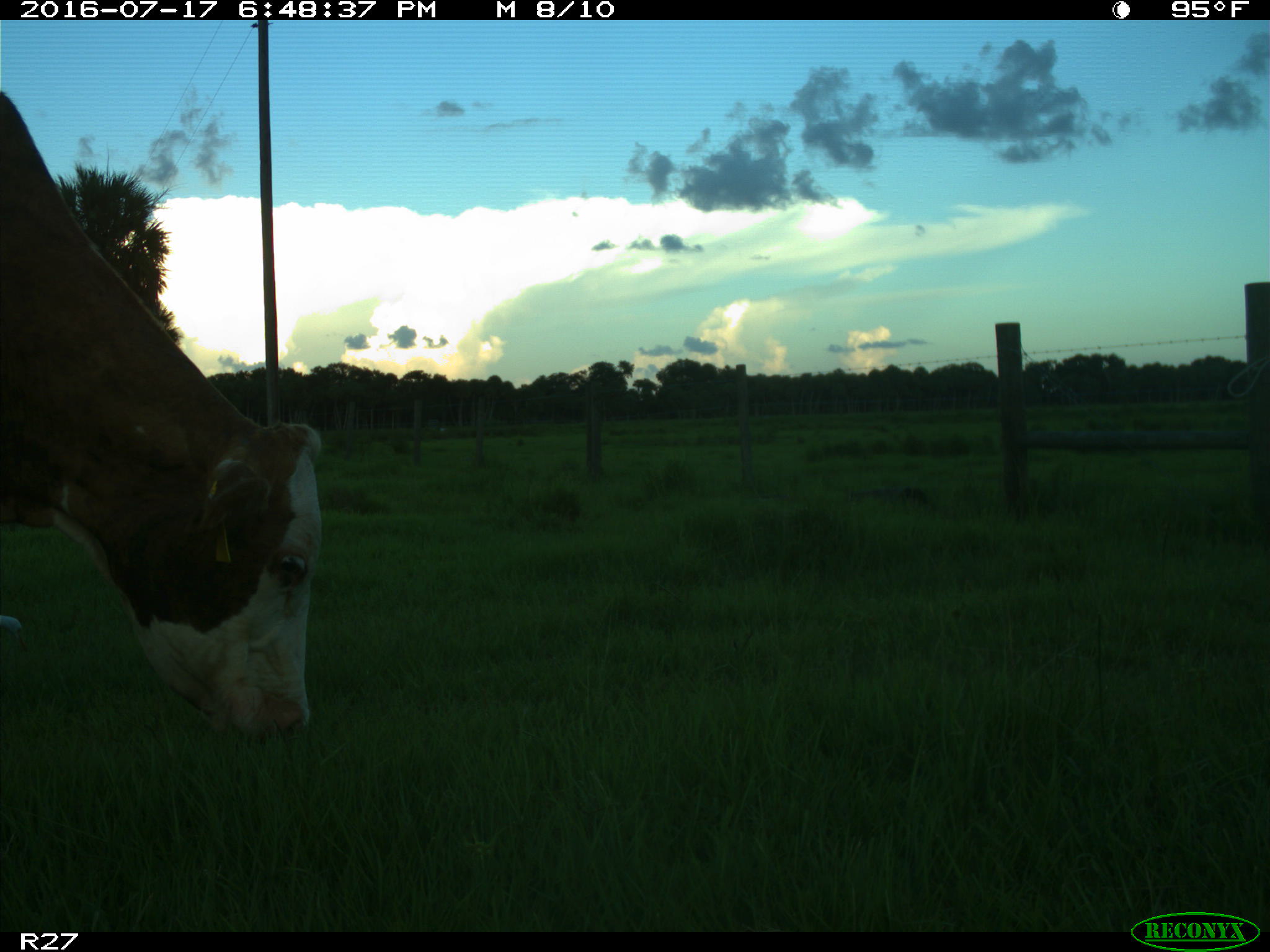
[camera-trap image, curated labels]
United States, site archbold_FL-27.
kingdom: Animalia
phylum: Chordata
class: Mammalia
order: Artiodactyla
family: Bovidae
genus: Bos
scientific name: Bos taurus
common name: domestic cow